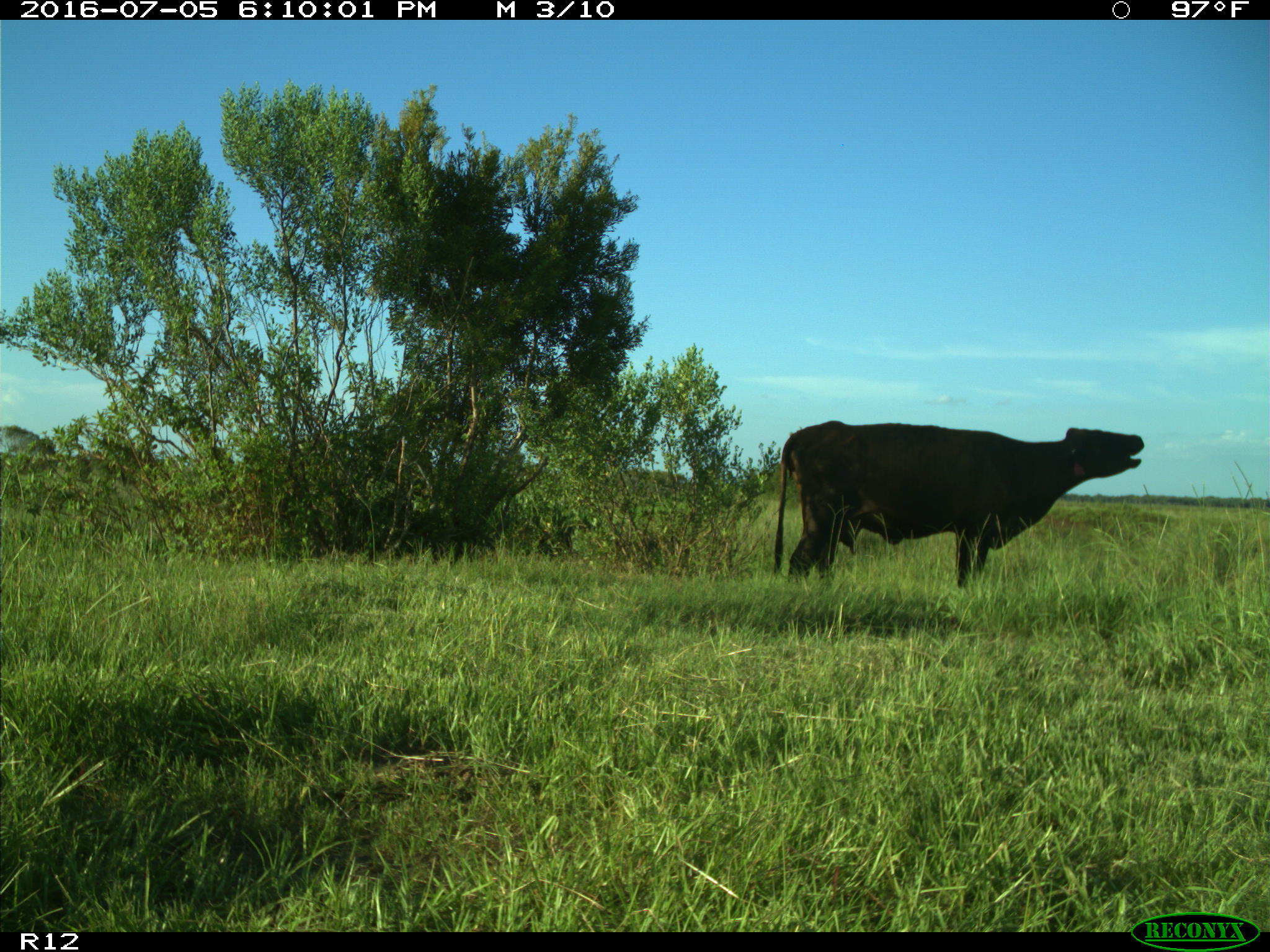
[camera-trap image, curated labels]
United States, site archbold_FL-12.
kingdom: Animalia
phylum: Chordata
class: Mammalia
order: Artiodactyla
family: Bovidae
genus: Bos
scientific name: Bos taurus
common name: domestic cow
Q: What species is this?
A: Bos taurus (domestic cow).